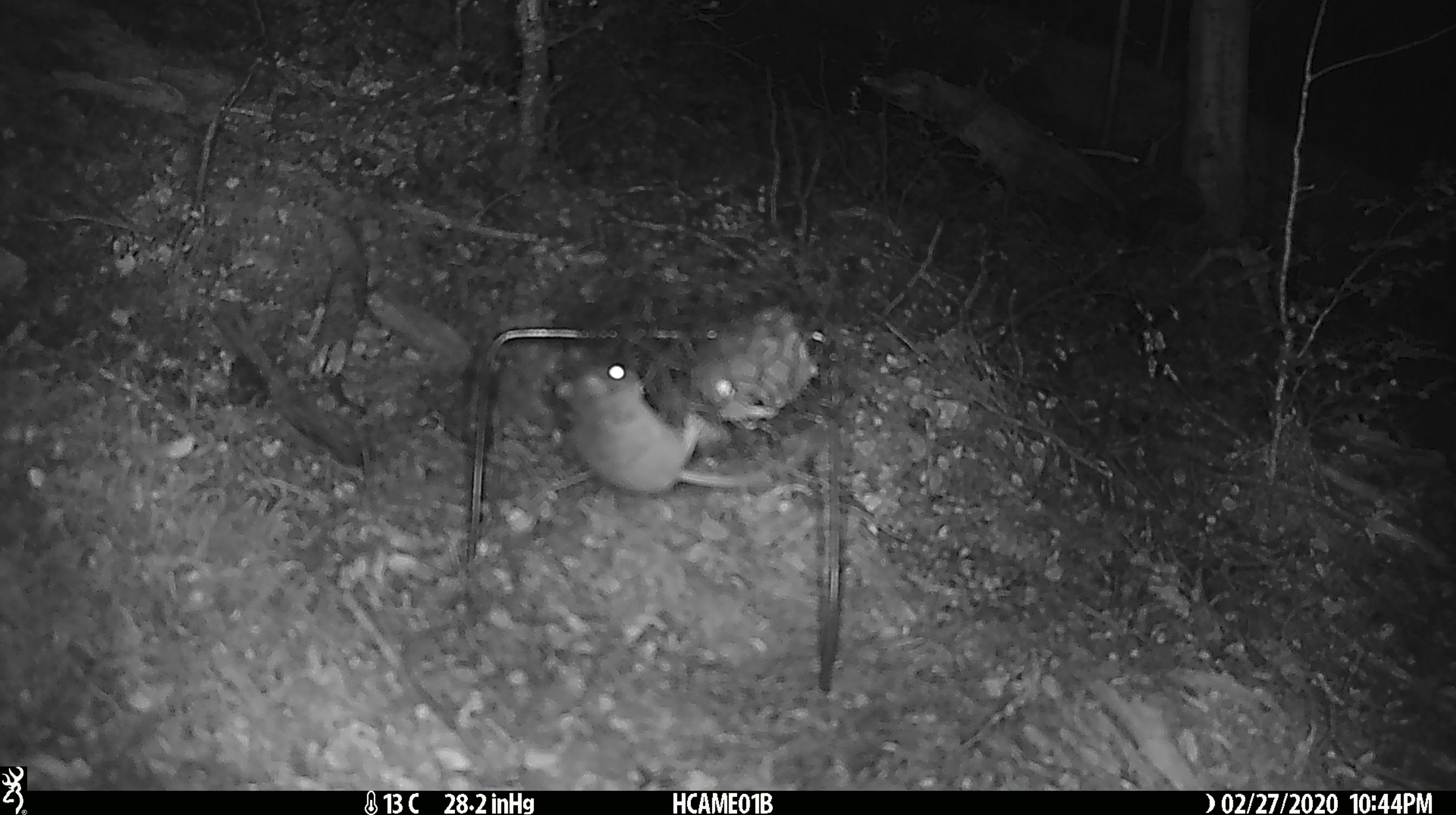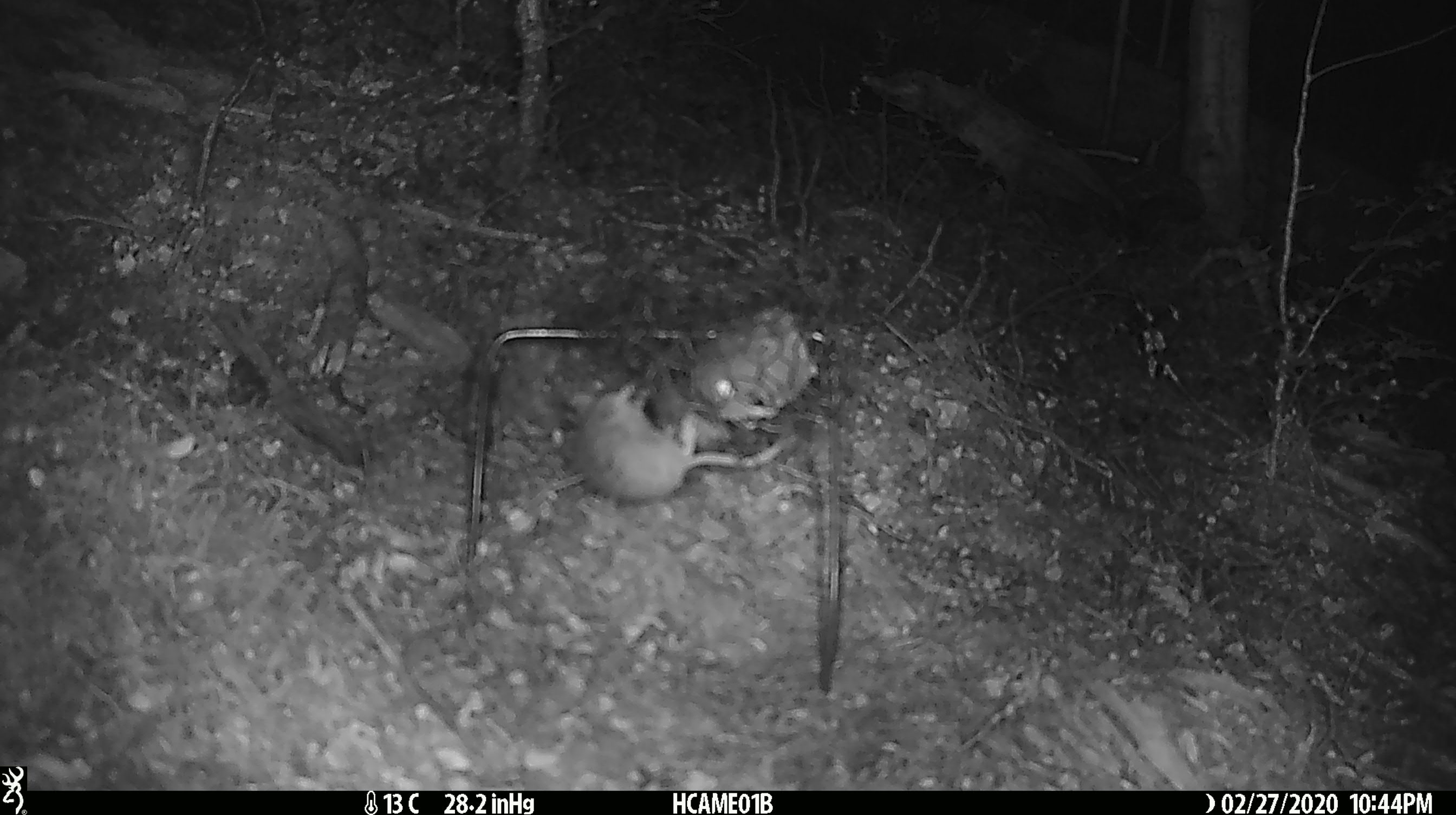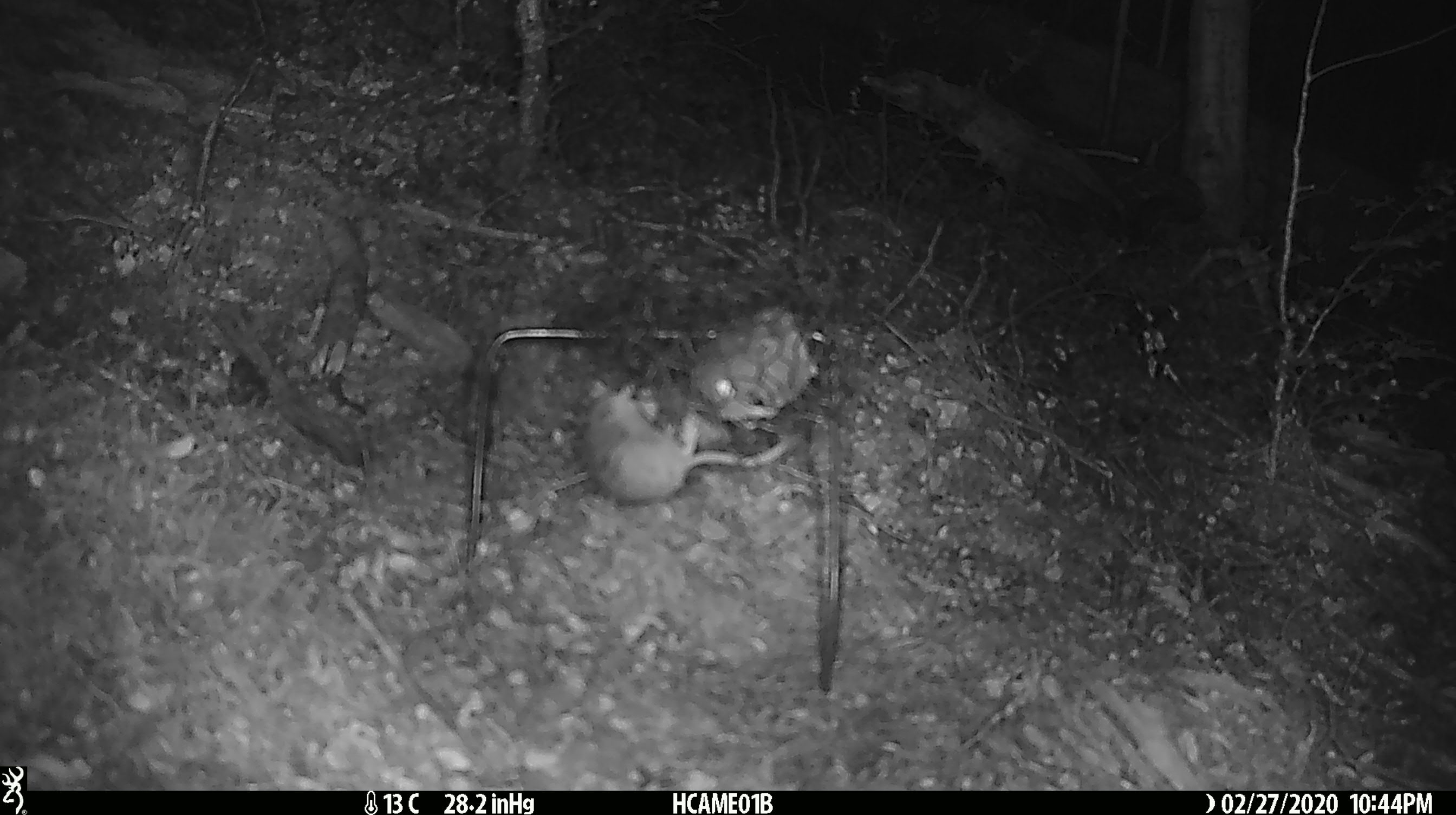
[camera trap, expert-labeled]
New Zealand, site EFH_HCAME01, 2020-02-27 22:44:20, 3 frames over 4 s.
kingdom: Animalia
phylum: Chordata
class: Mammalia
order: Rodentia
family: Muridae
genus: Mus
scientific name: Mus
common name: mouse